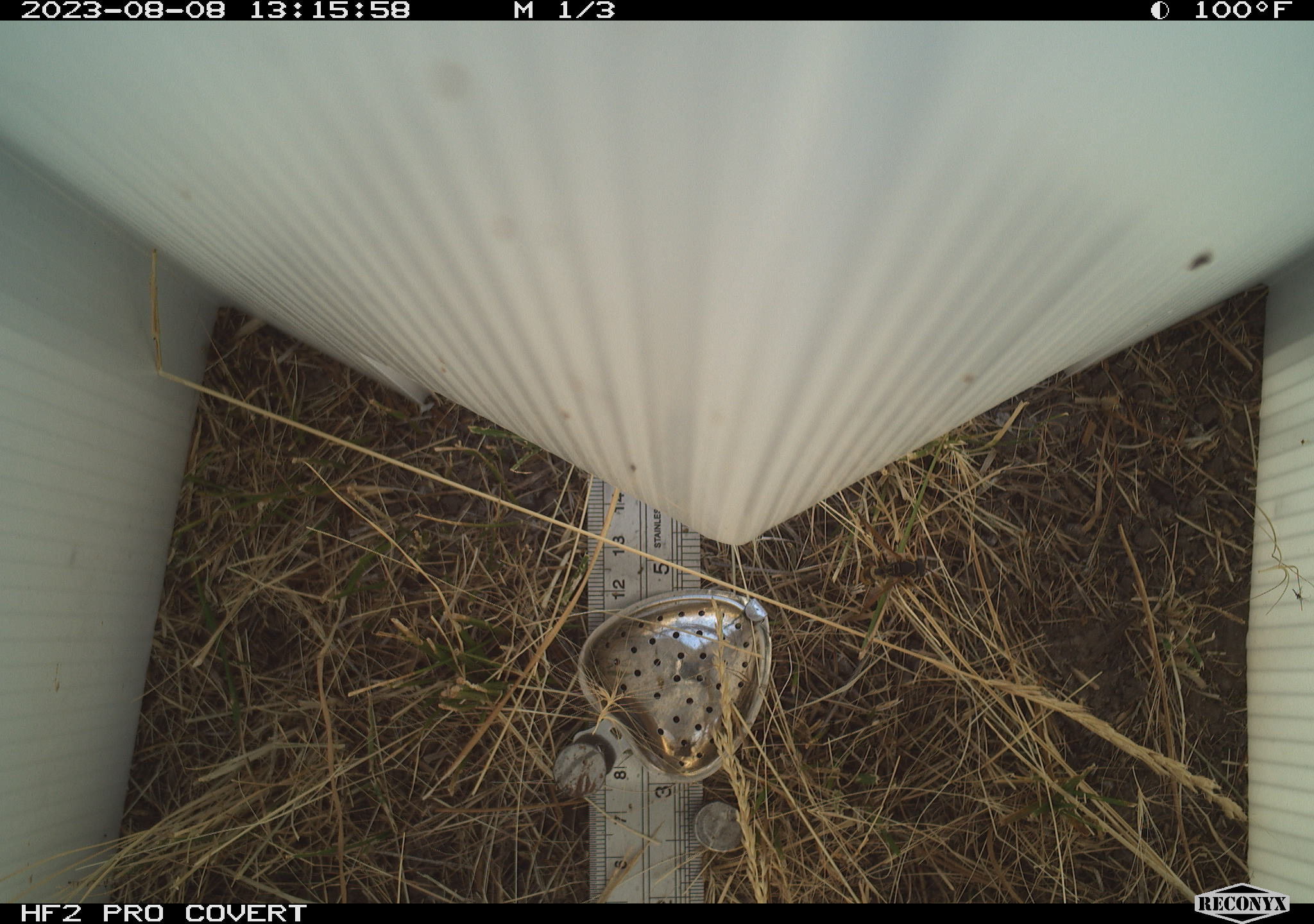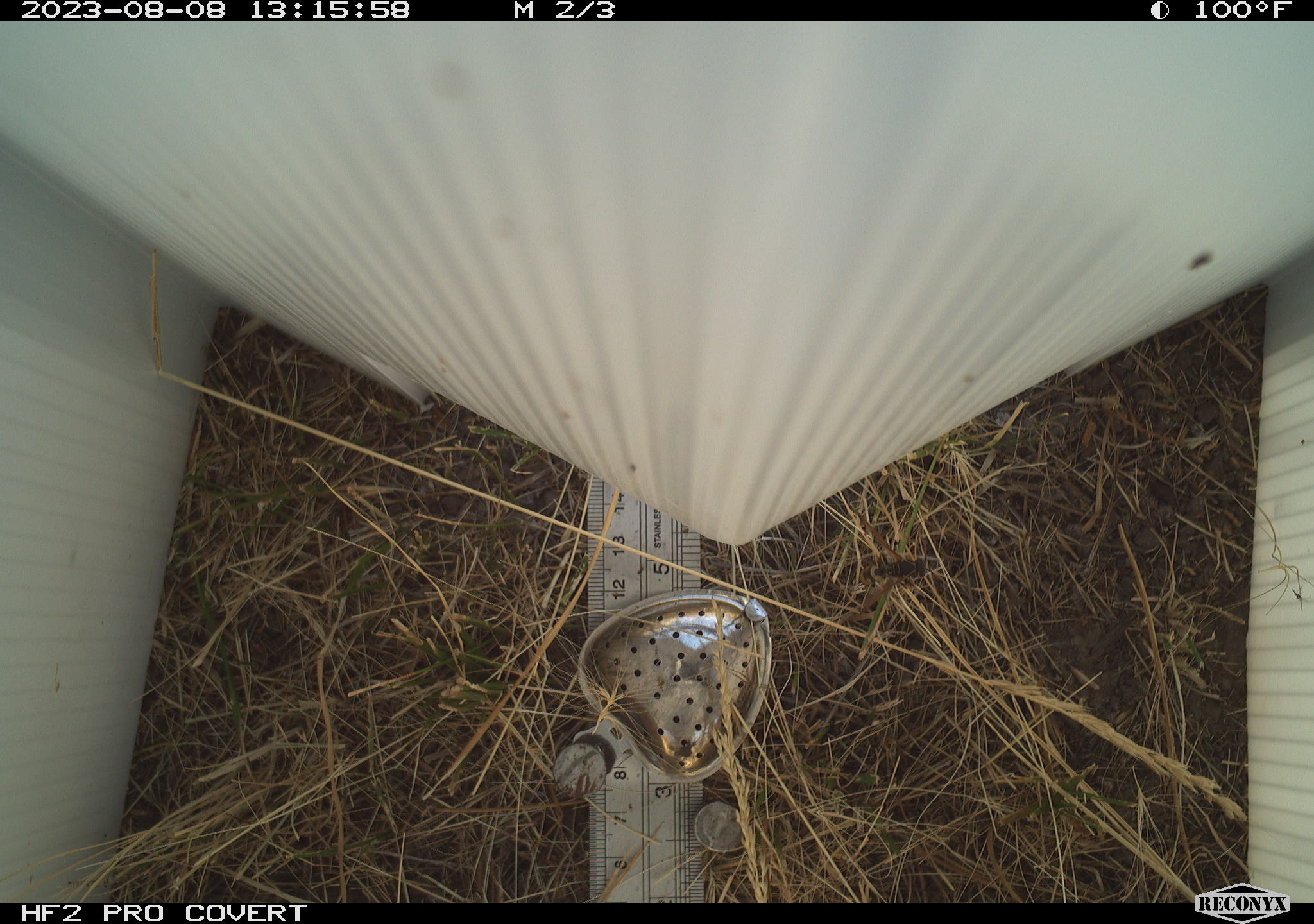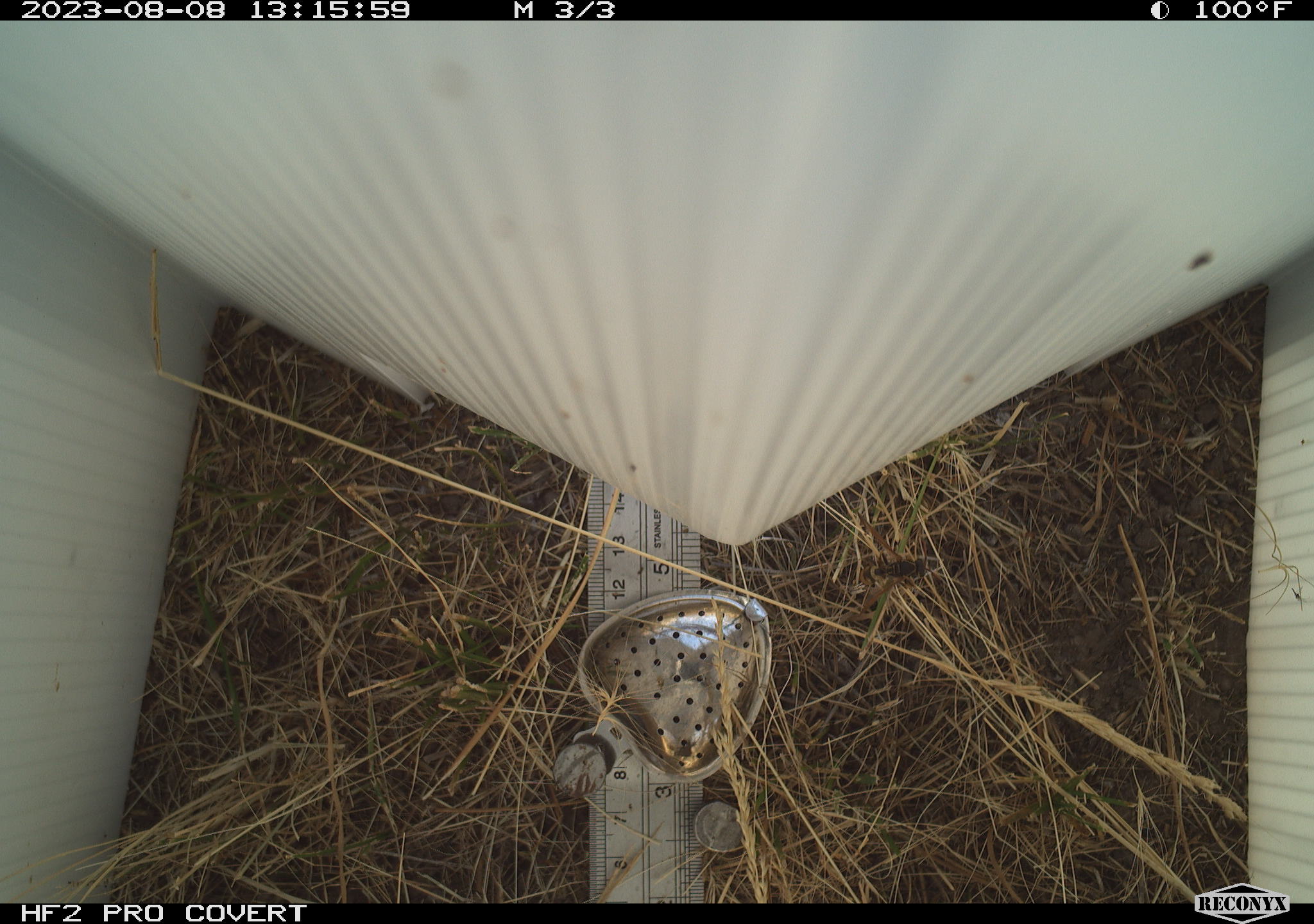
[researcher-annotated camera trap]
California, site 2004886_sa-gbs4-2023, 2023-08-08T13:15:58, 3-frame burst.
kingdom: Animalia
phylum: Arthropoda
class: Insecta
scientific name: Insecta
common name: insect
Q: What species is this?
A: Insect (Insecta).